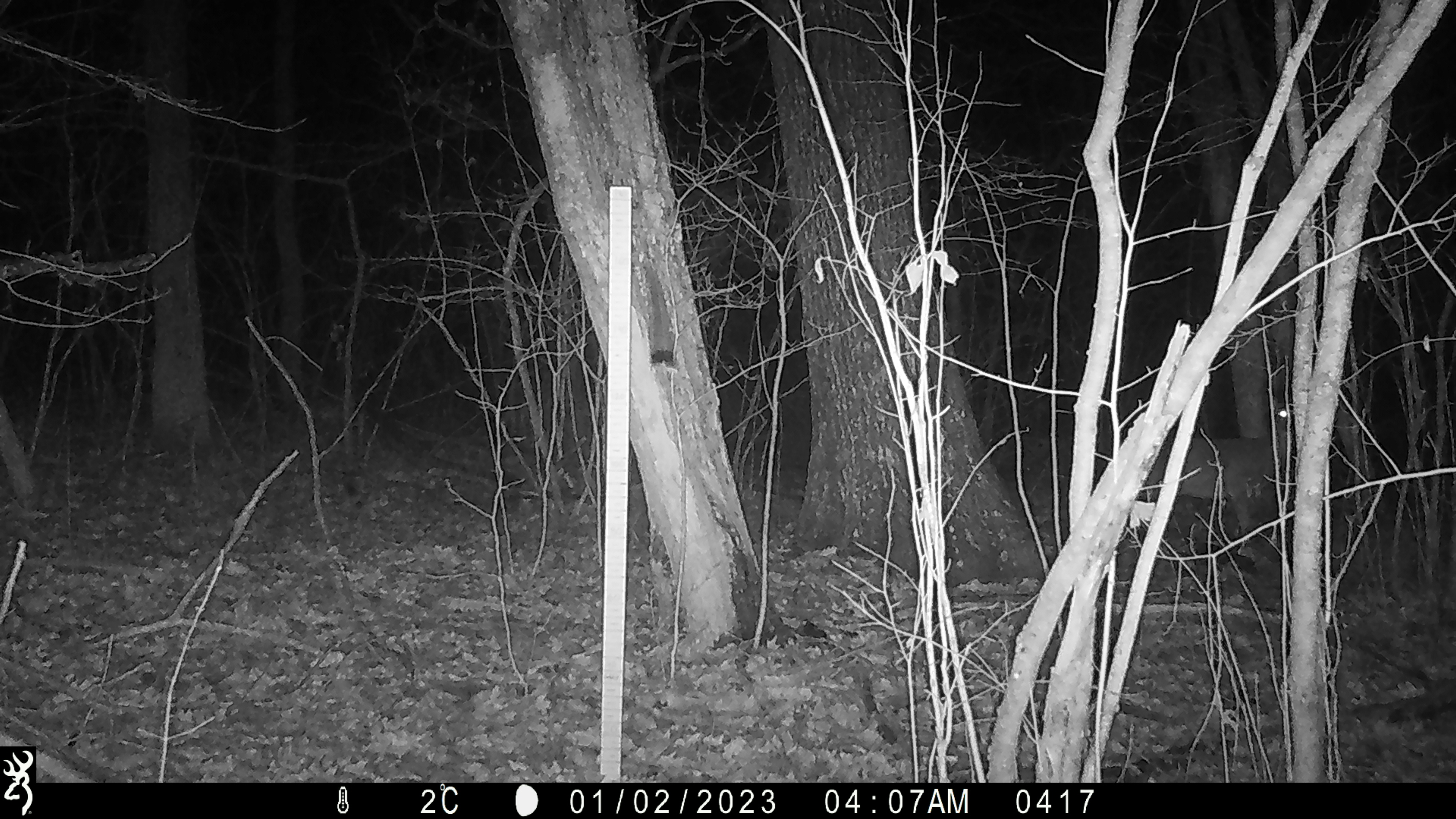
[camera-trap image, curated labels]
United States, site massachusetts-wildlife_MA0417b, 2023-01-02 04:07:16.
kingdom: Animalia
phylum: Chordata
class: Mammalia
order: Artiodactyla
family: Cervidae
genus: Odocoileus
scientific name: Odocoileus virginianus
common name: white-tailed deer